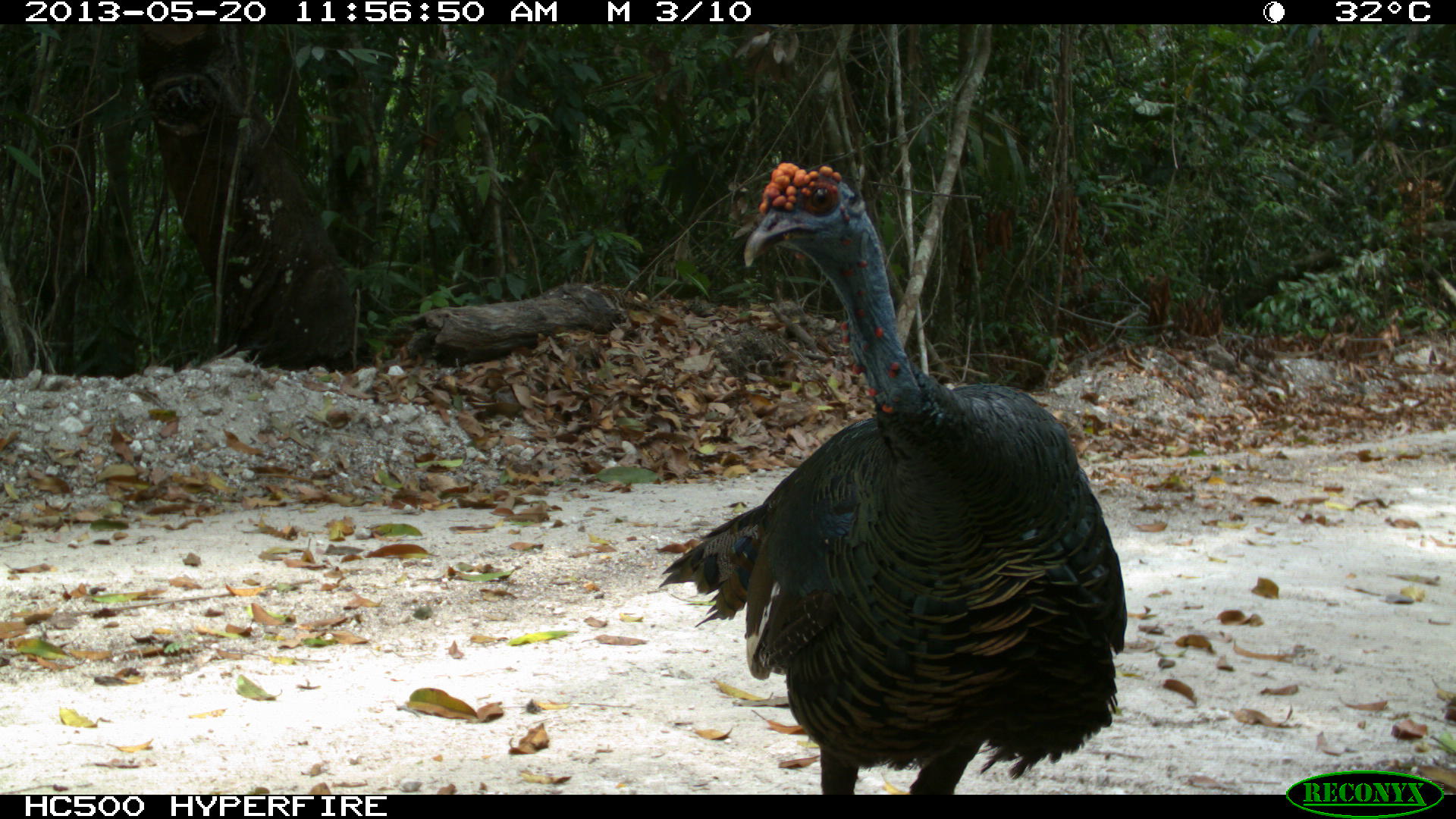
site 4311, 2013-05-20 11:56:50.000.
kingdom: Animalia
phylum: Chordata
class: Aves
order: Galliformes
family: Phasianidae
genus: Meleagris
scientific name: Meleagris ocellata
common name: ocellated turkey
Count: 1.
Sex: male.